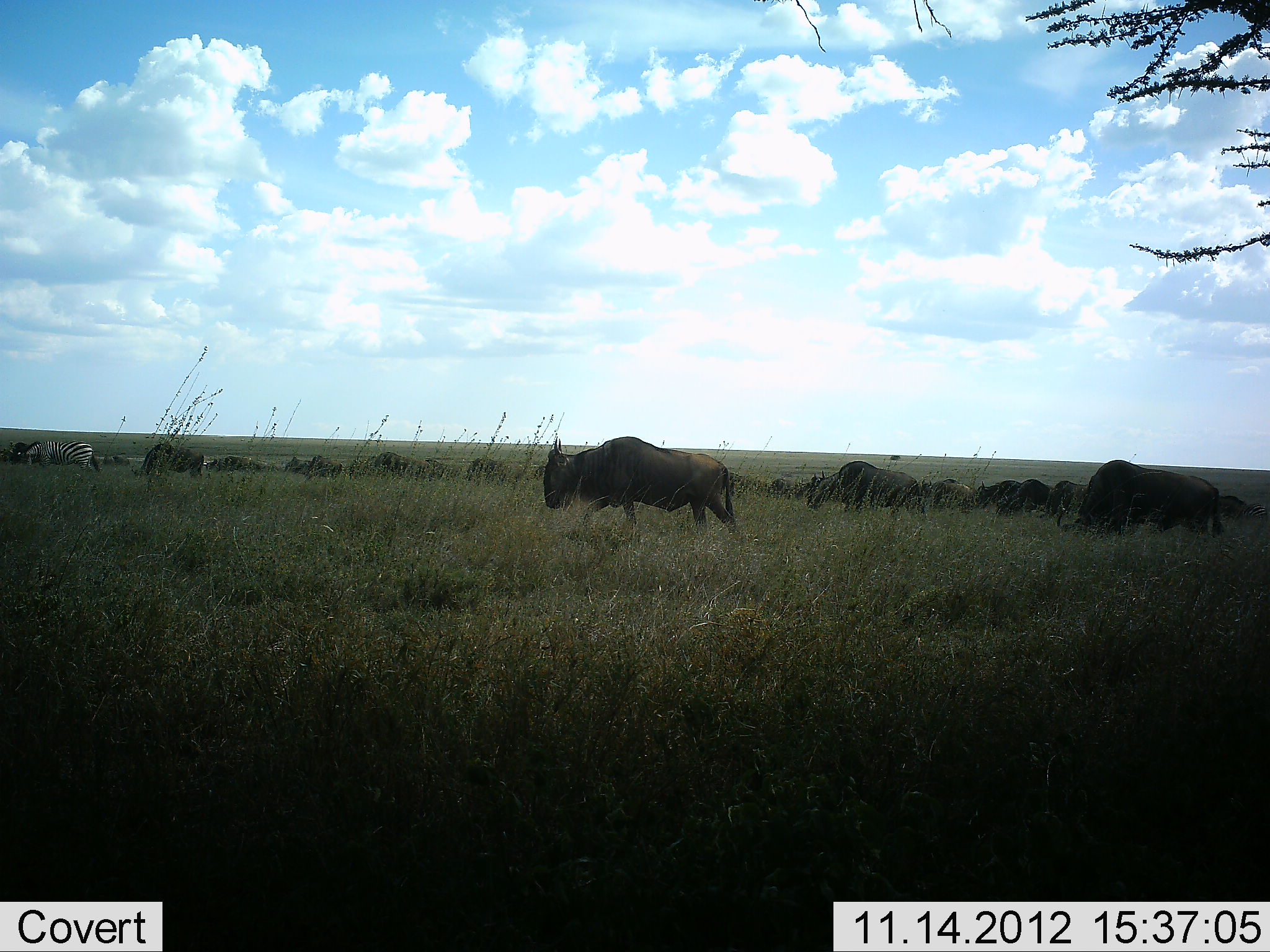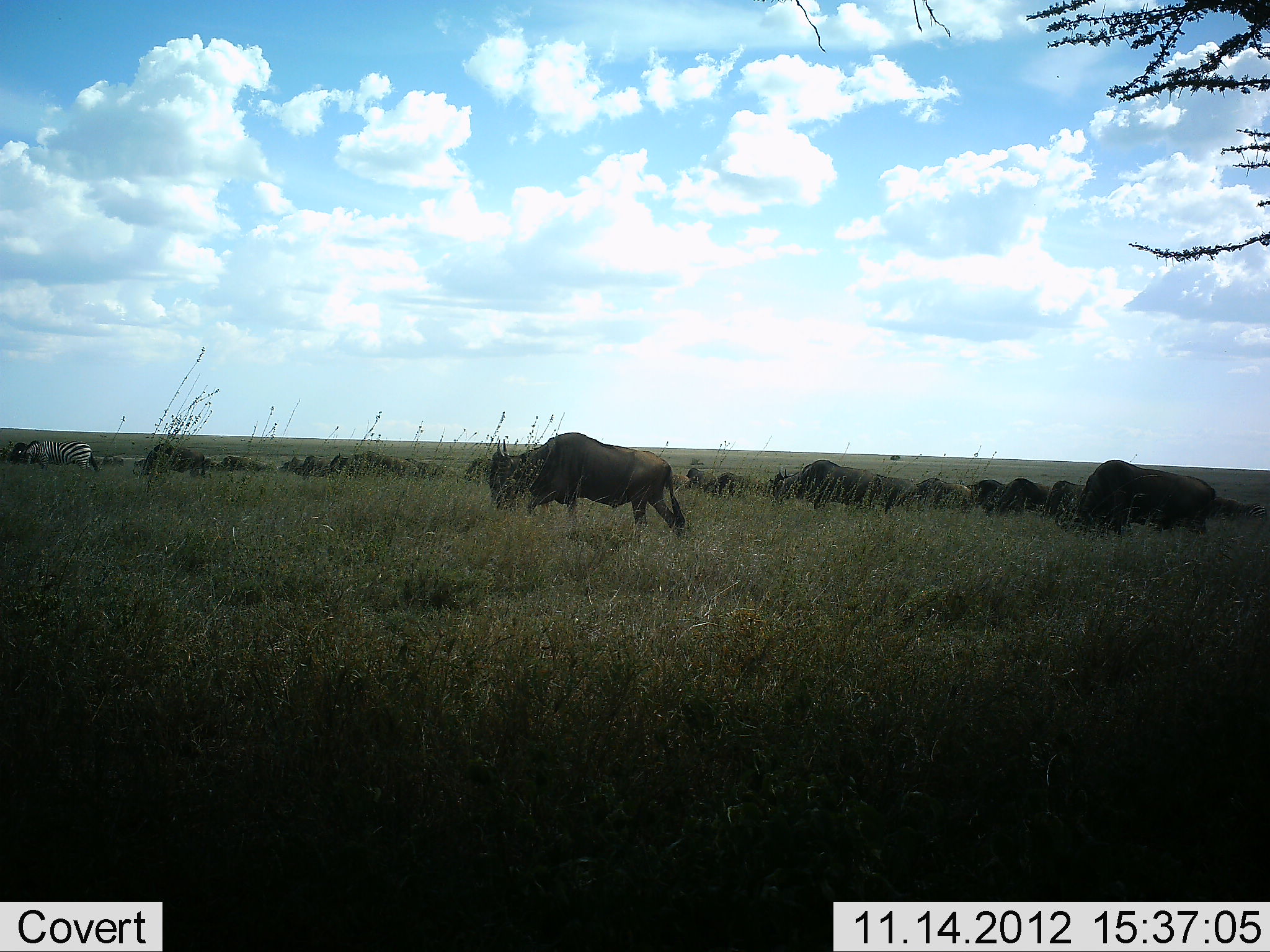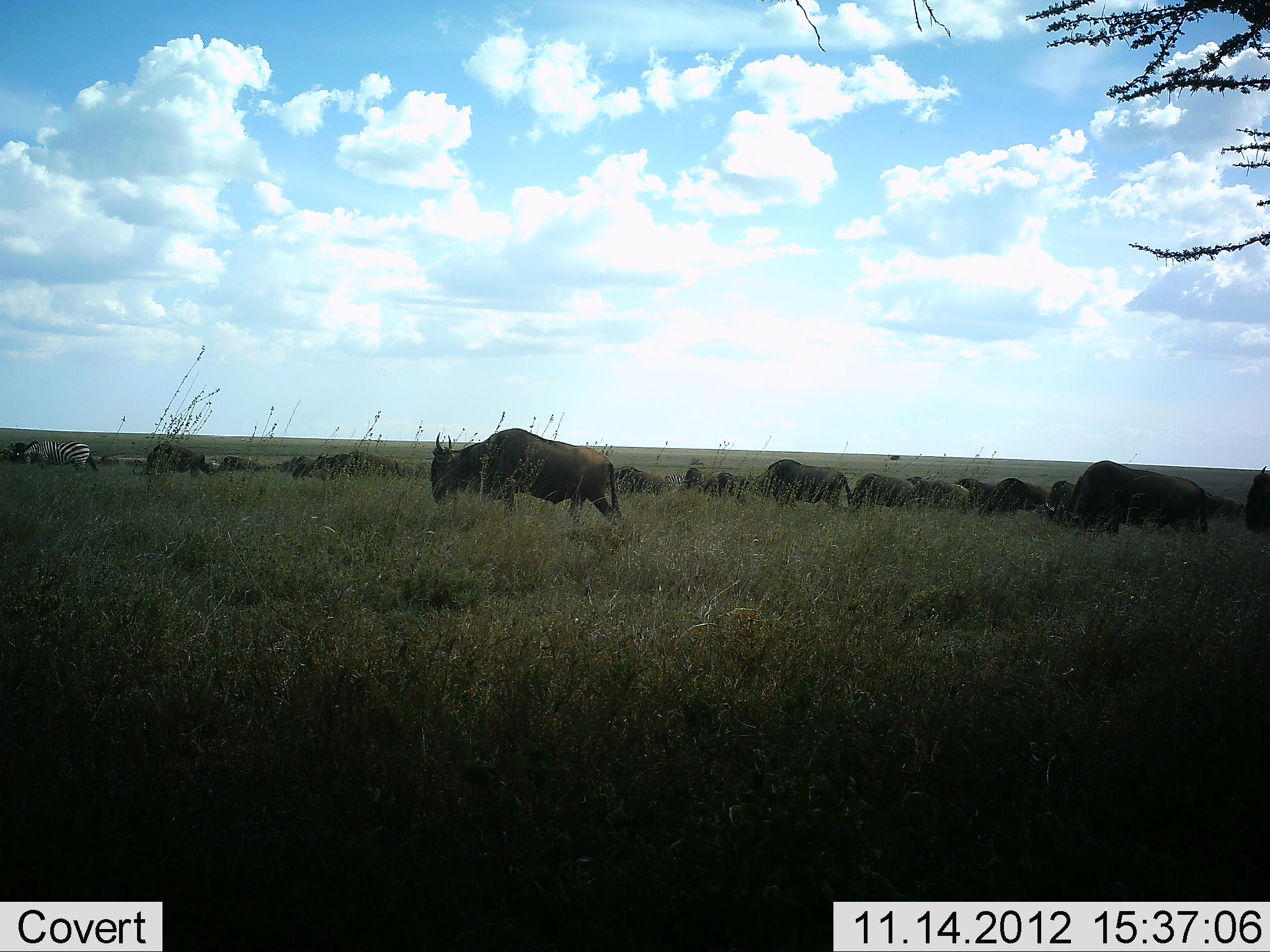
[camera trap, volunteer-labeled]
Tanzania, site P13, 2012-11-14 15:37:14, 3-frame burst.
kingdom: Animalia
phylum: Chordata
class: Mammalia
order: Artiodactyla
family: Bovidae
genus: Connochaetes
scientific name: Connochaetes taurinus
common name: blue wildebeest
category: wildebeest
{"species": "wildebeest (blue wildebeest) (Connochaetes taurinus)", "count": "11-50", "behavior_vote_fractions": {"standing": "15%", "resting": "0%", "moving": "85%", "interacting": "0%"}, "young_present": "0%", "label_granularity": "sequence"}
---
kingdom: Animalia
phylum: Chordata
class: Mammalia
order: Perissodactyla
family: Equidae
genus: Equus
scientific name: Equus quagga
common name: plains zebra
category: zebra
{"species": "zebra (plains zebra) (Equus quagga)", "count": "1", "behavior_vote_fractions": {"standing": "40%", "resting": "0%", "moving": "20%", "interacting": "0%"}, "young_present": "0%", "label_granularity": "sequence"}